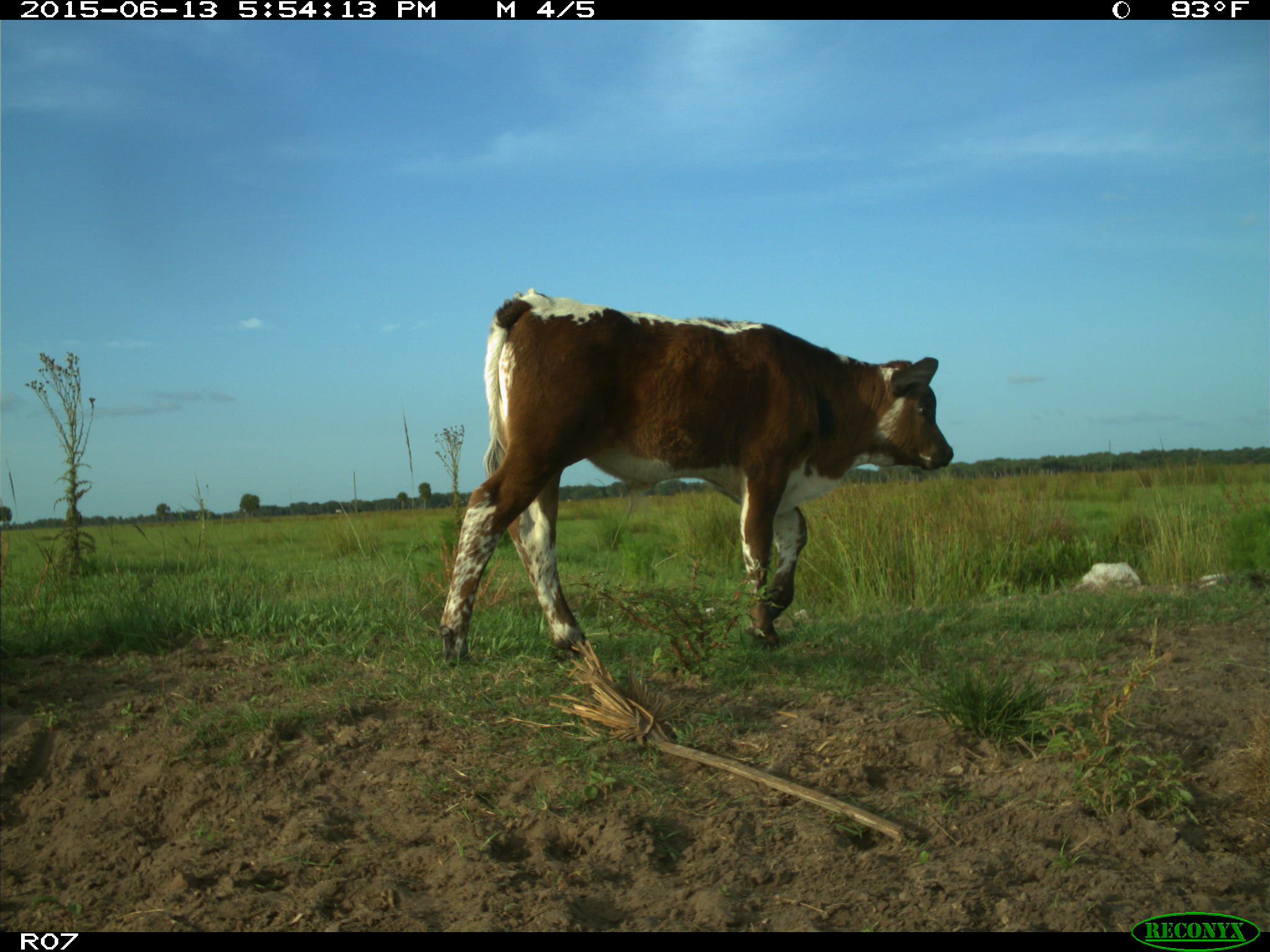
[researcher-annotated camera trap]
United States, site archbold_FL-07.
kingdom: Animalia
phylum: Chordata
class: Mammalia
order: Artiodactyla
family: Bovidae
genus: Bos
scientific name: Bos taurus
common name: domestic cow